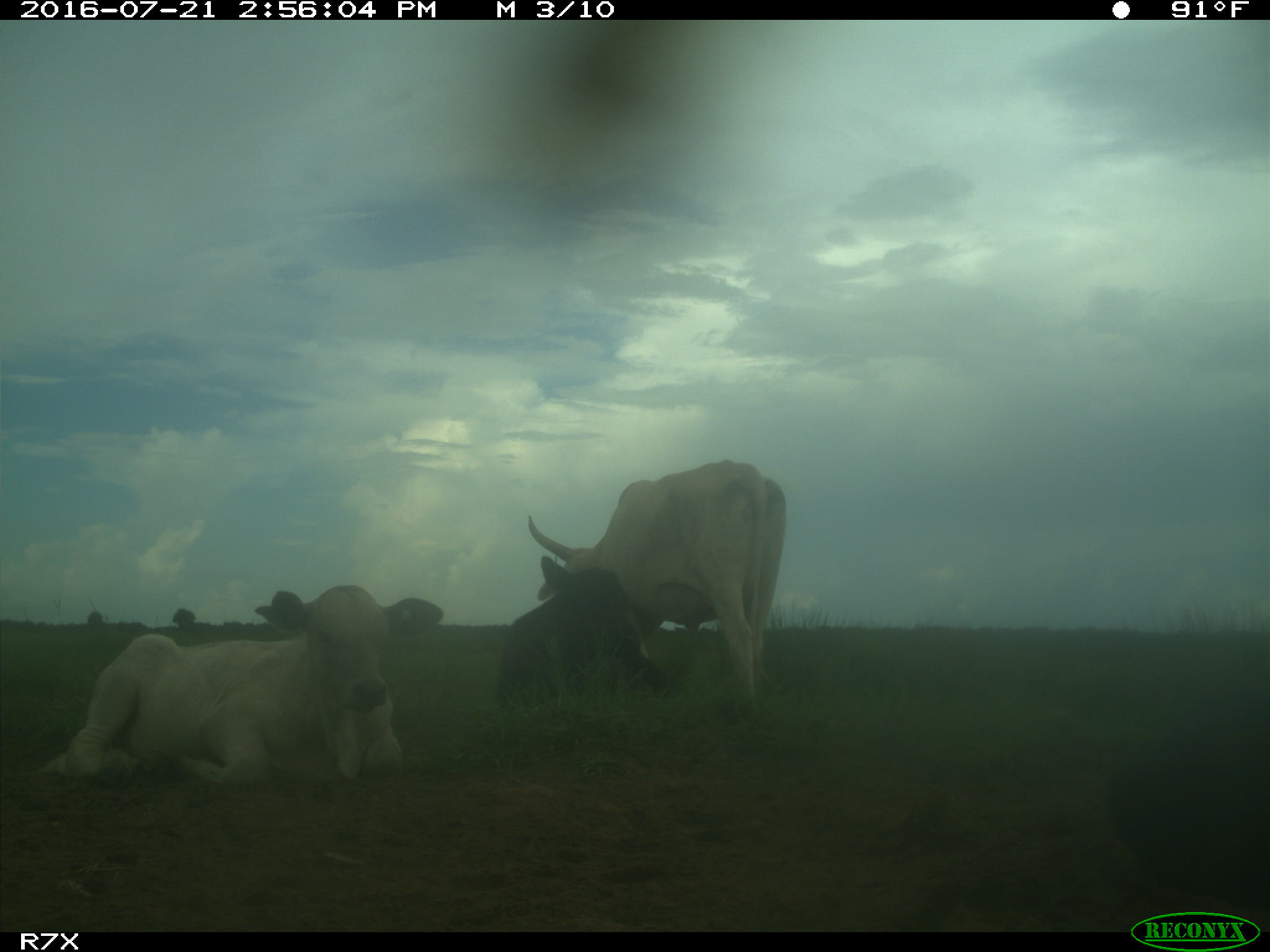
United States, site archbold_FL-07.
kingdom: Animalia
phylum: Chordata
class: Mammalia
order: Artiodactyla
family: Bovidae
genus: Bos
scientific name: Bos taurus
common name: domestic cow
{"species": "Bos taurus (domestic cow)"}